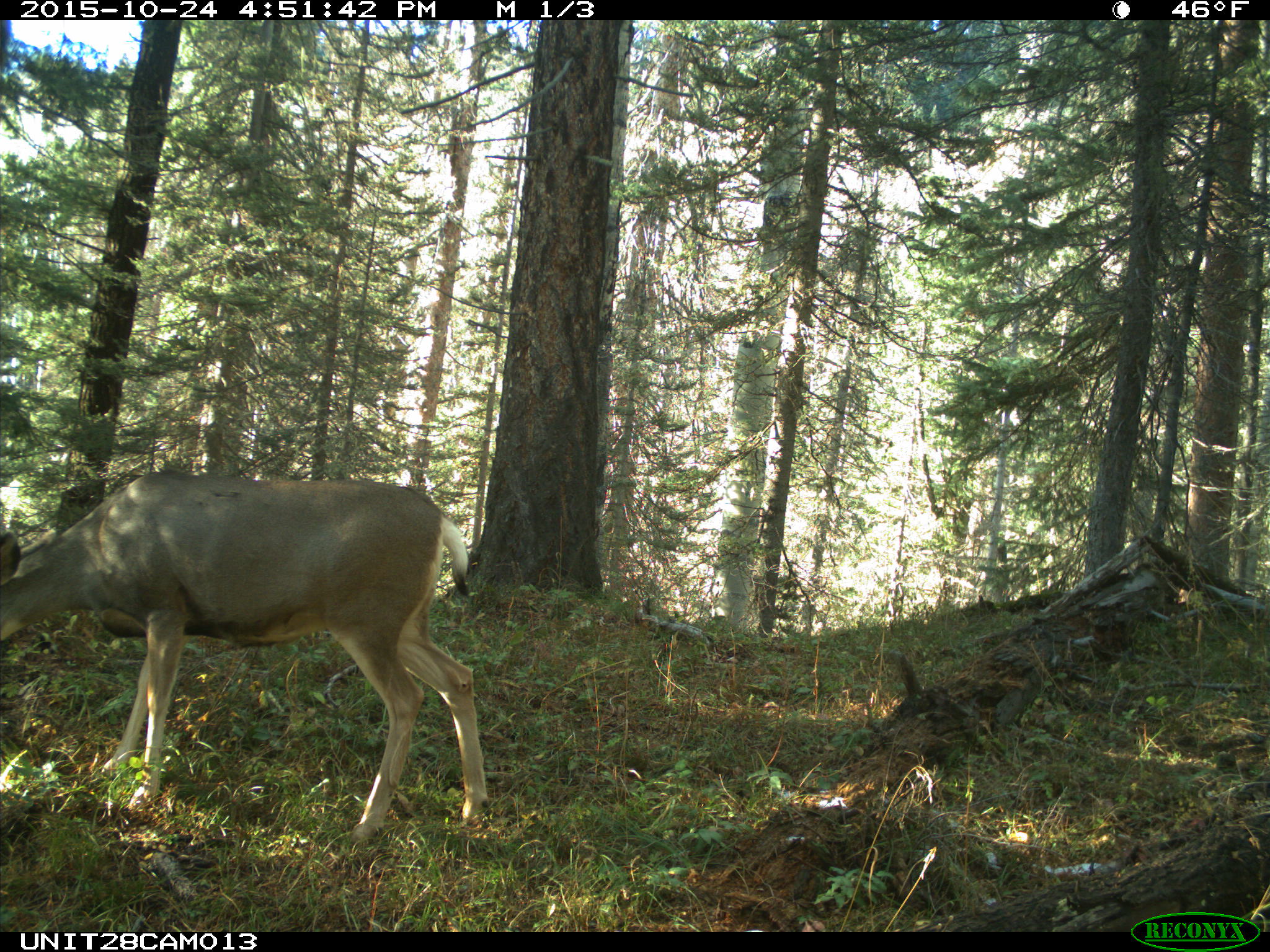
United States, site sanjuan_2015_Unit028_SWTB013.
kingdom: Animalia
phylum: Chordata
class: Mammalia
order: Artiodactyla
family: Cervidae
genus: Odocoileus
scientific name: Odocoileus hemionus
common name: mule deer